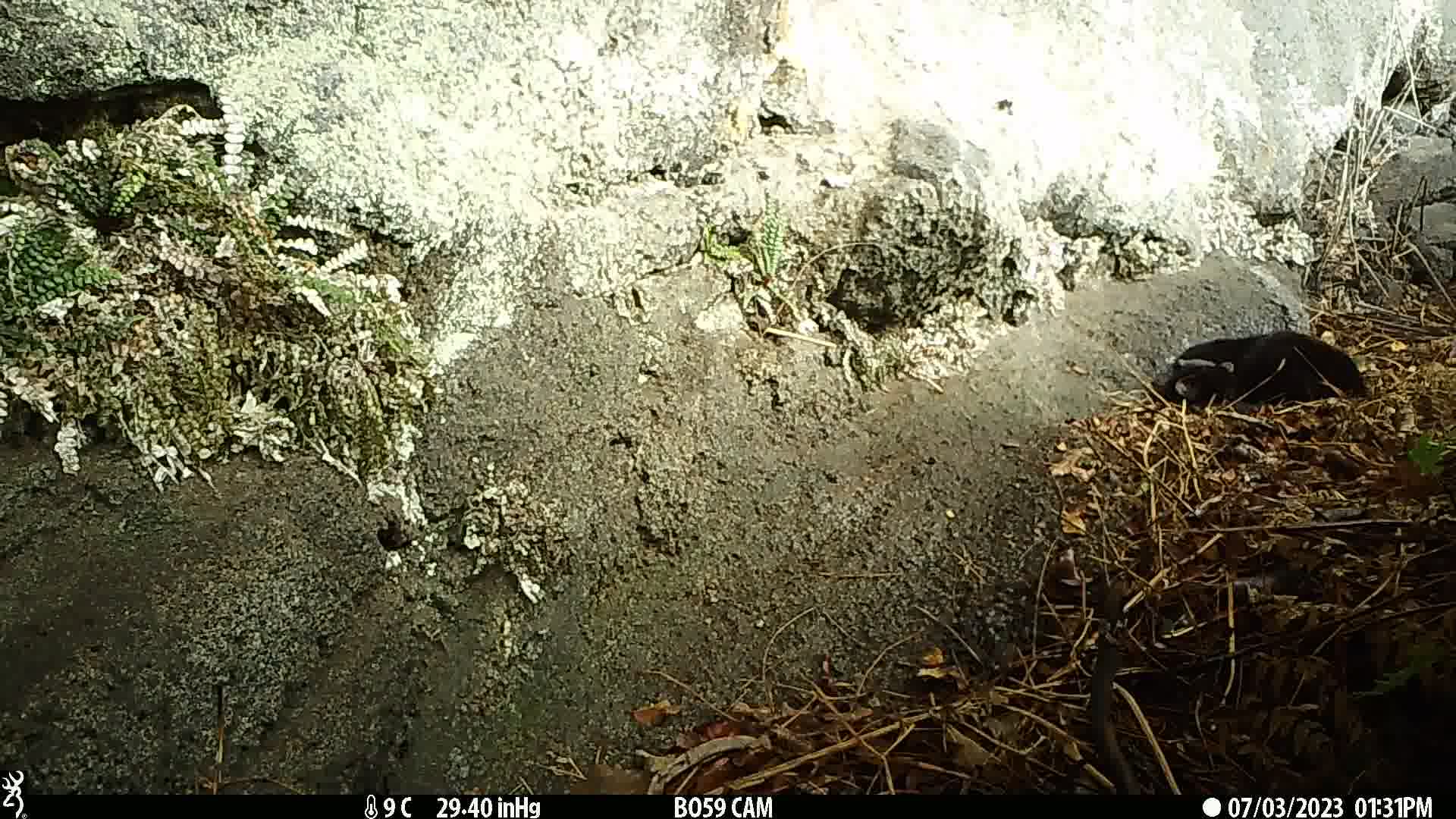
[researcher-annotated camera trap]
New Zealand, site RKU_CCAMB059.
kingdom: Animalia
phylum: Chordata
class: Mammalia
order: Carnivora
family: Felidae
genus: Felis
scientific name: Felis catus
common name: domestic cat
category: cat